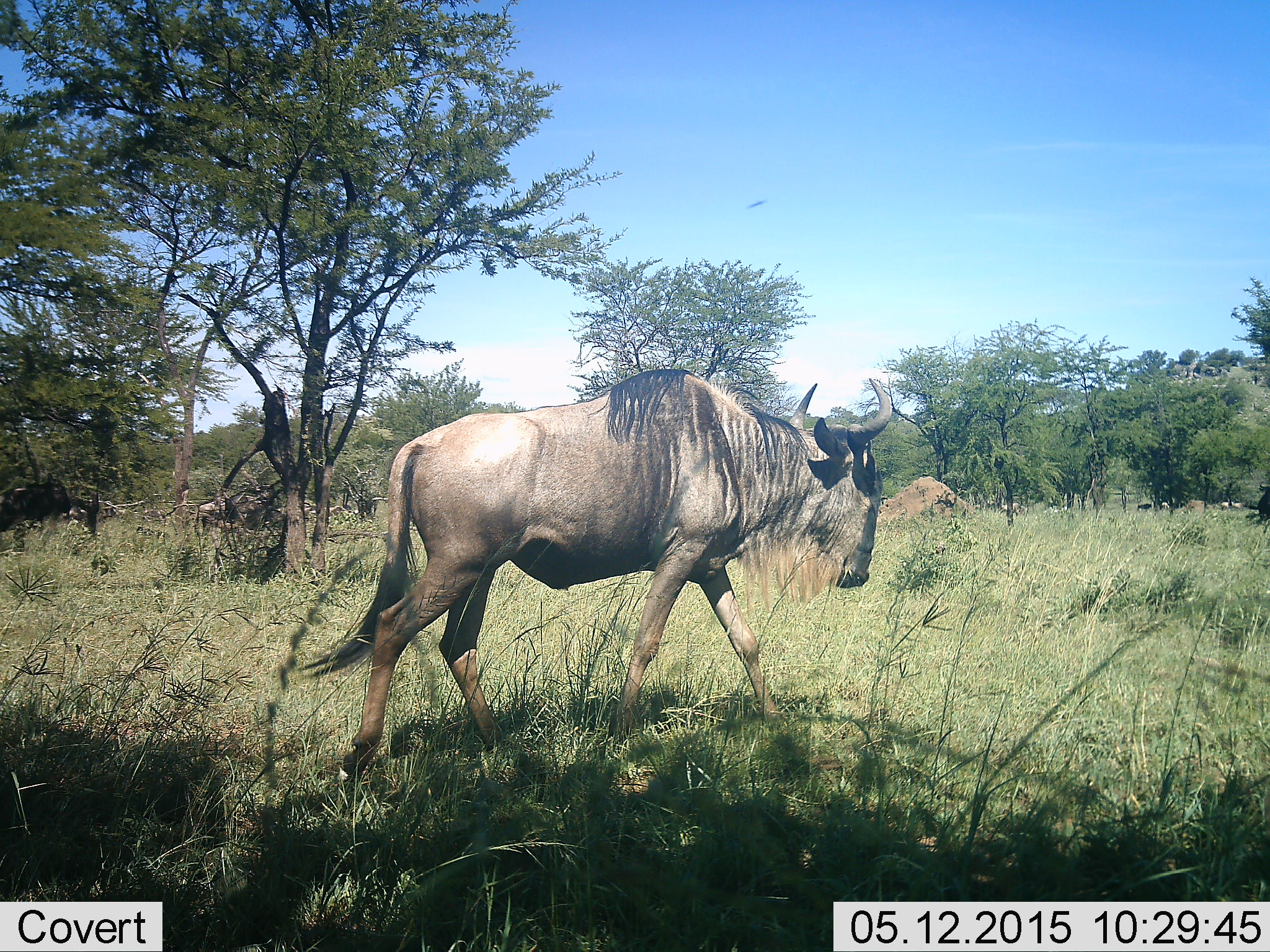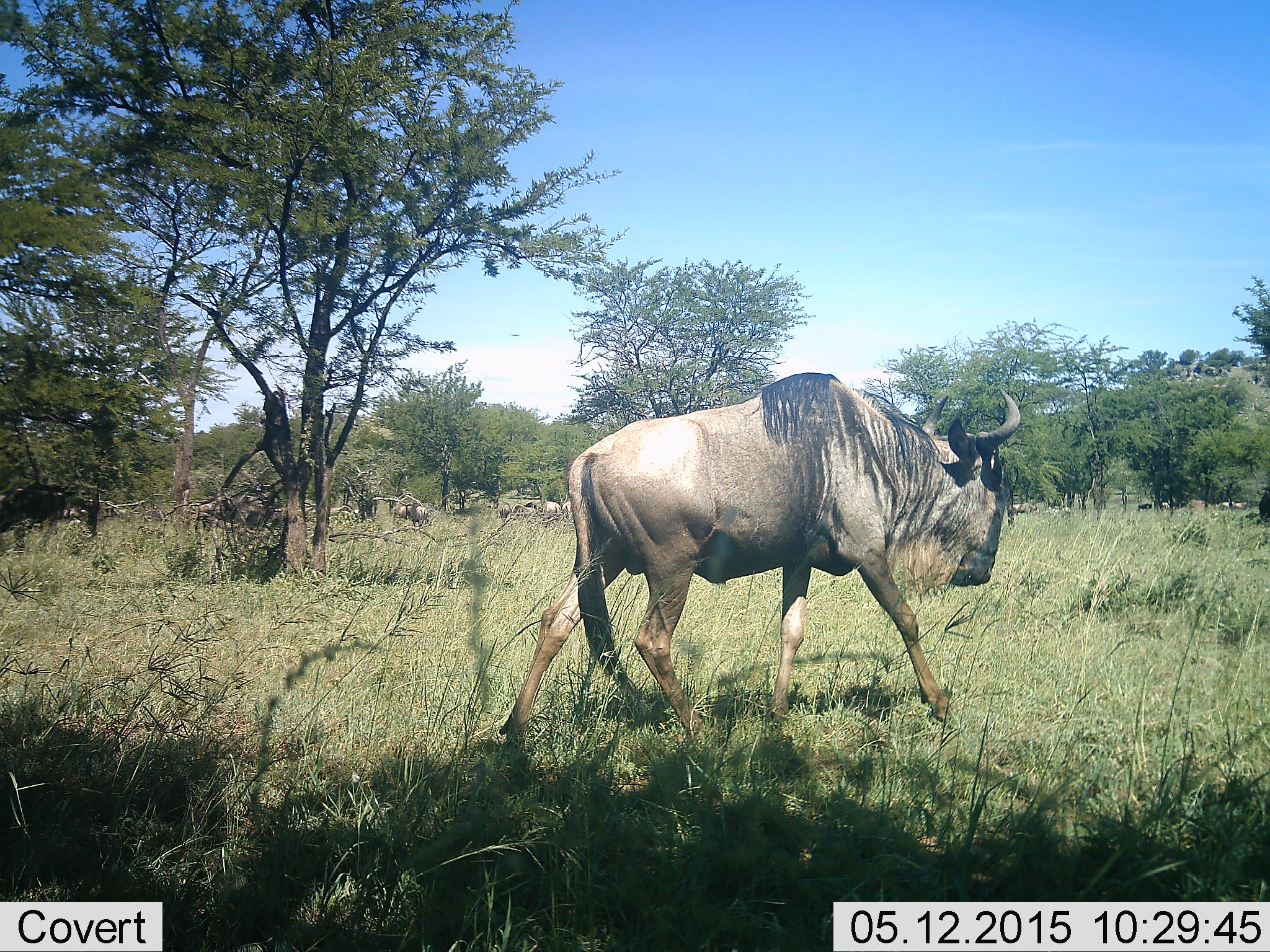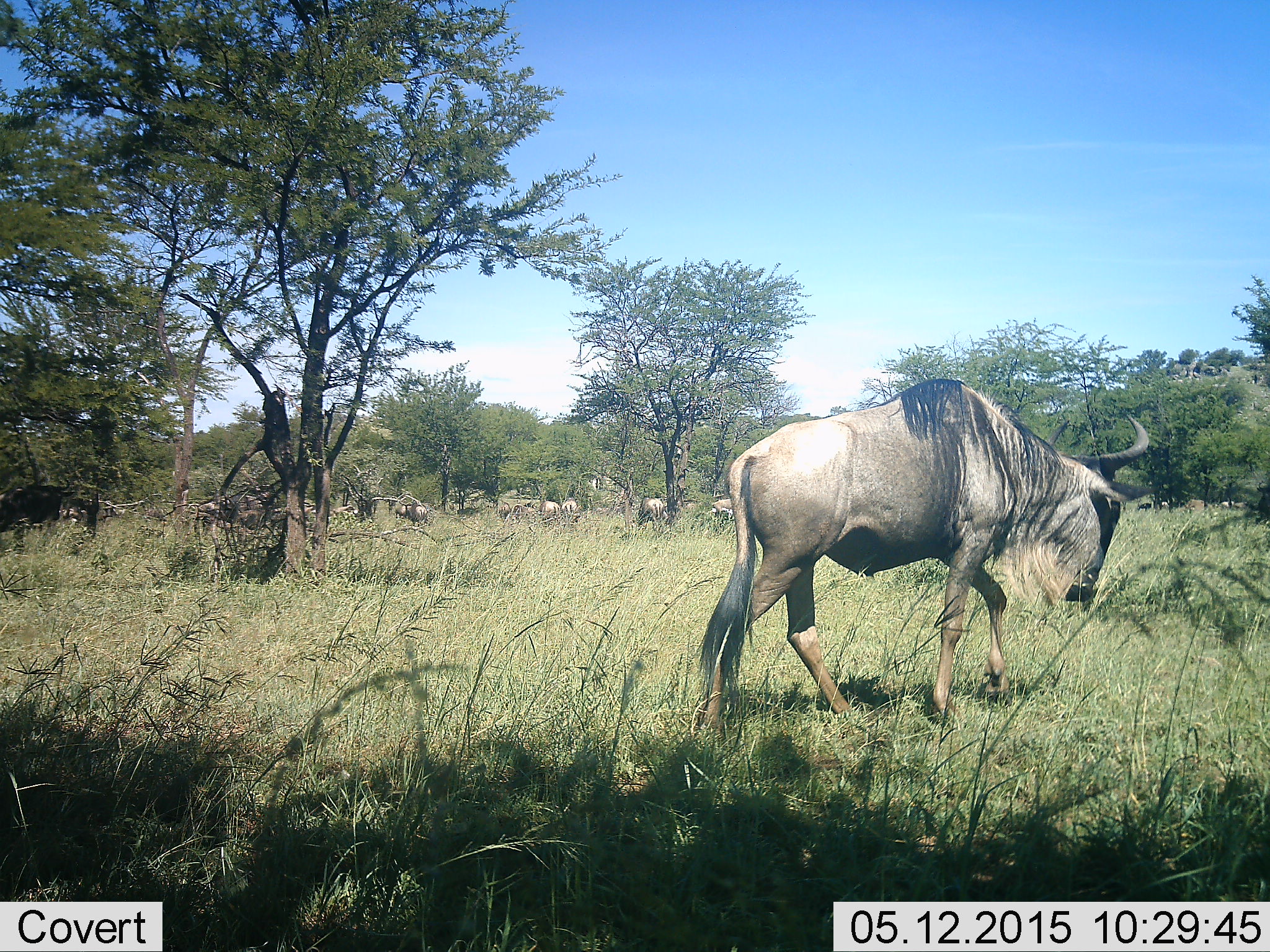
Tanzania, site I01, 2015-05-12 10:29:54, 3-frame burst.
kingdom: Animalia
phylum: Chordata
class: Mammalia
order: Artiodactyla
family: Bovidae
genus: Connochaetes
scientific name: Connochaetes taurinus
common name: blue wildebeest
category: wildebeest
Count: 1.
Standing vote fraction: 20%.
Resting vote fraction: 0%.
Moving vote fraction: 100%.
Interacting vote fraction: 0%.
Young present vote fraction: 0%.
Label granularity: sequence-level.